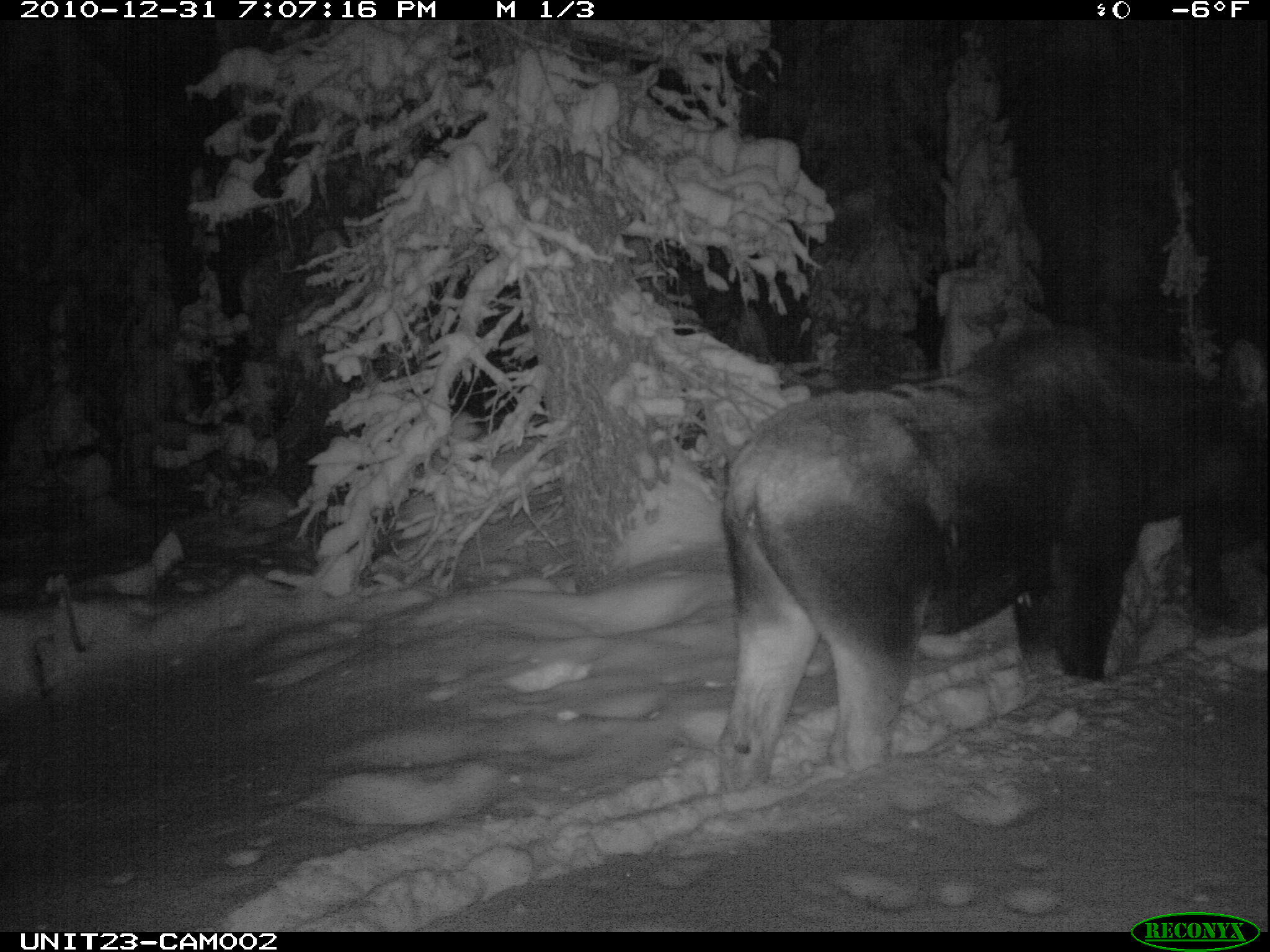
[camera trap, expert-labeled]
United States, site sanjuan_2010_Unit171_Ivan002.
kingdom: Animalia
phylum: Chordata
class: Mammalia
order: Artiodactyla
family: Cervidae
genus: Alces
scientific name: Alces alces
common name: moose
Alces alces (moose).